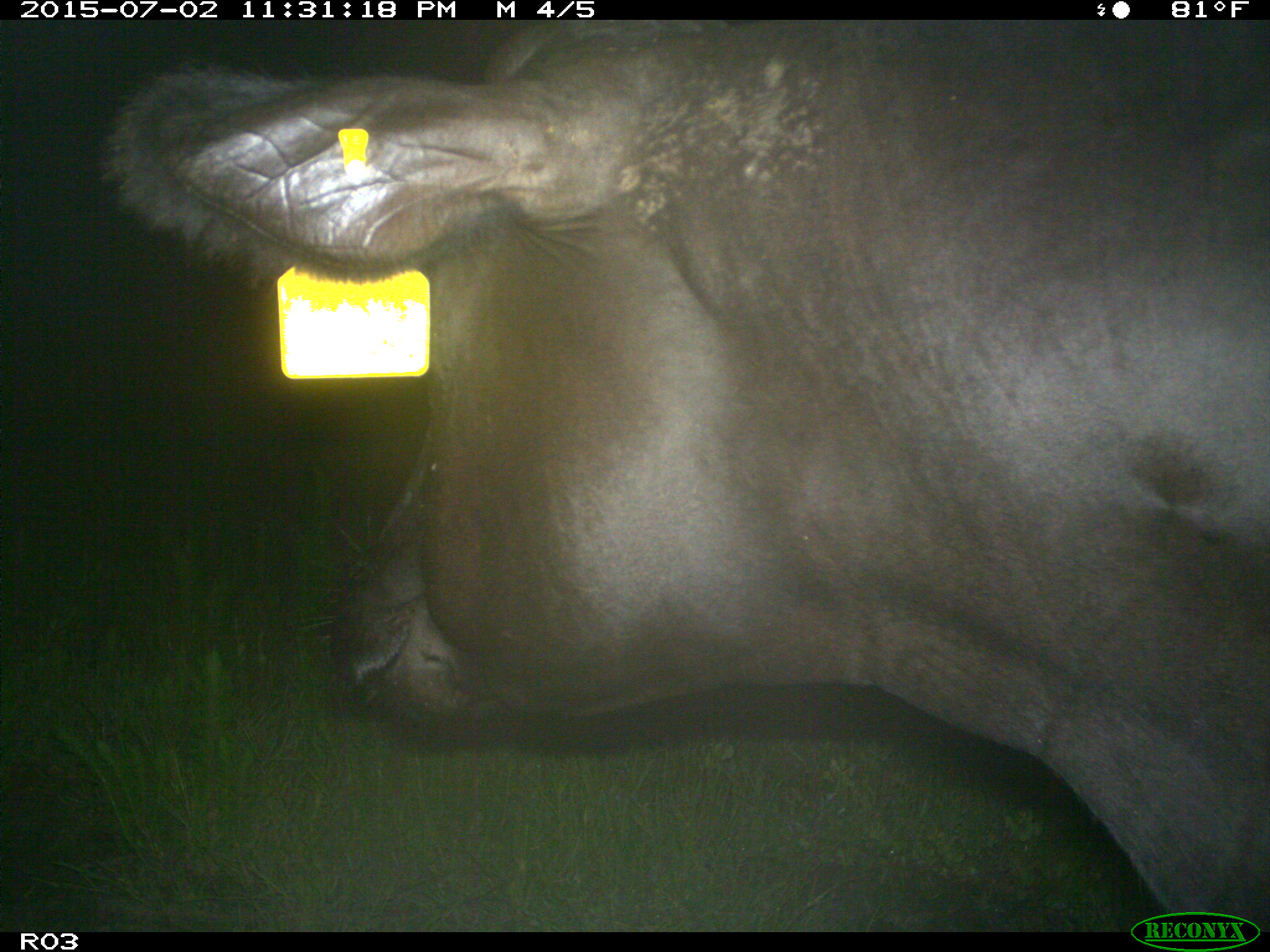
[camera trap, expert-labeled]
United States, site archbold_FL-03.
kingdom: Animalia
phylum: Chordata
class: Mammalia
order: Artiodactyla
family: Bovidae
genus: Bos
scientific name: Bos taurus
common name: domestic cow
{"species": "Bos taurus (domestic cow)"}